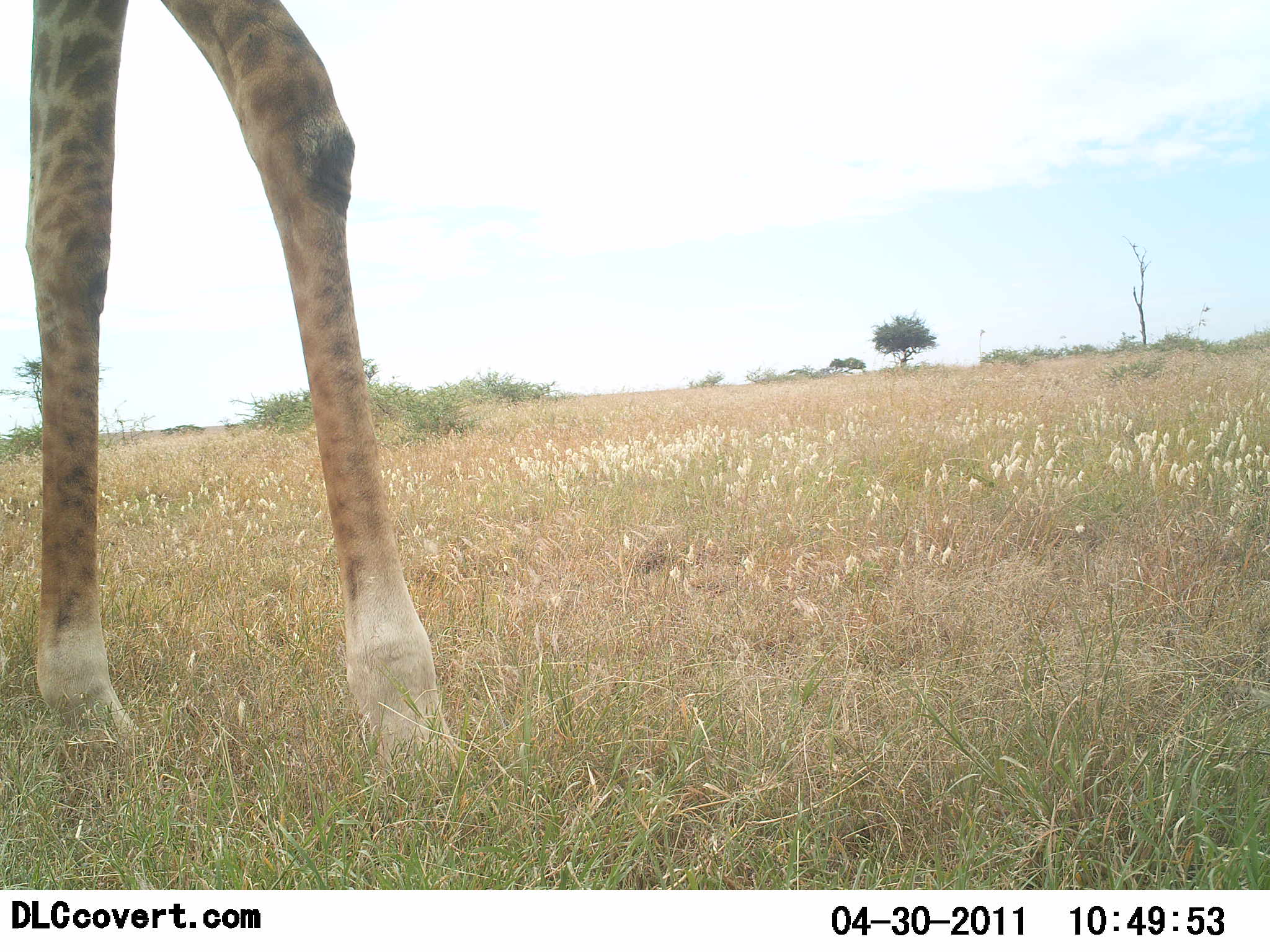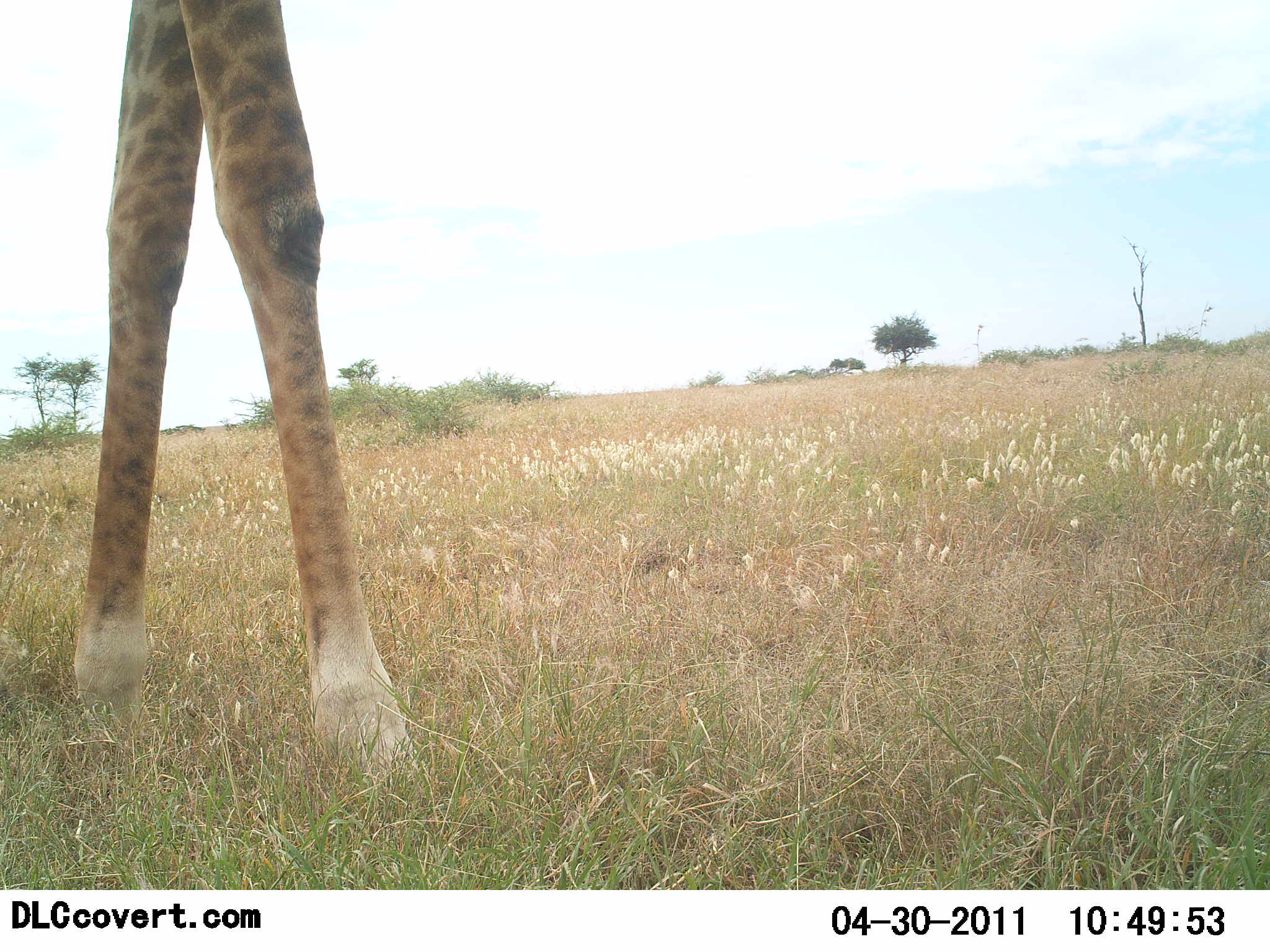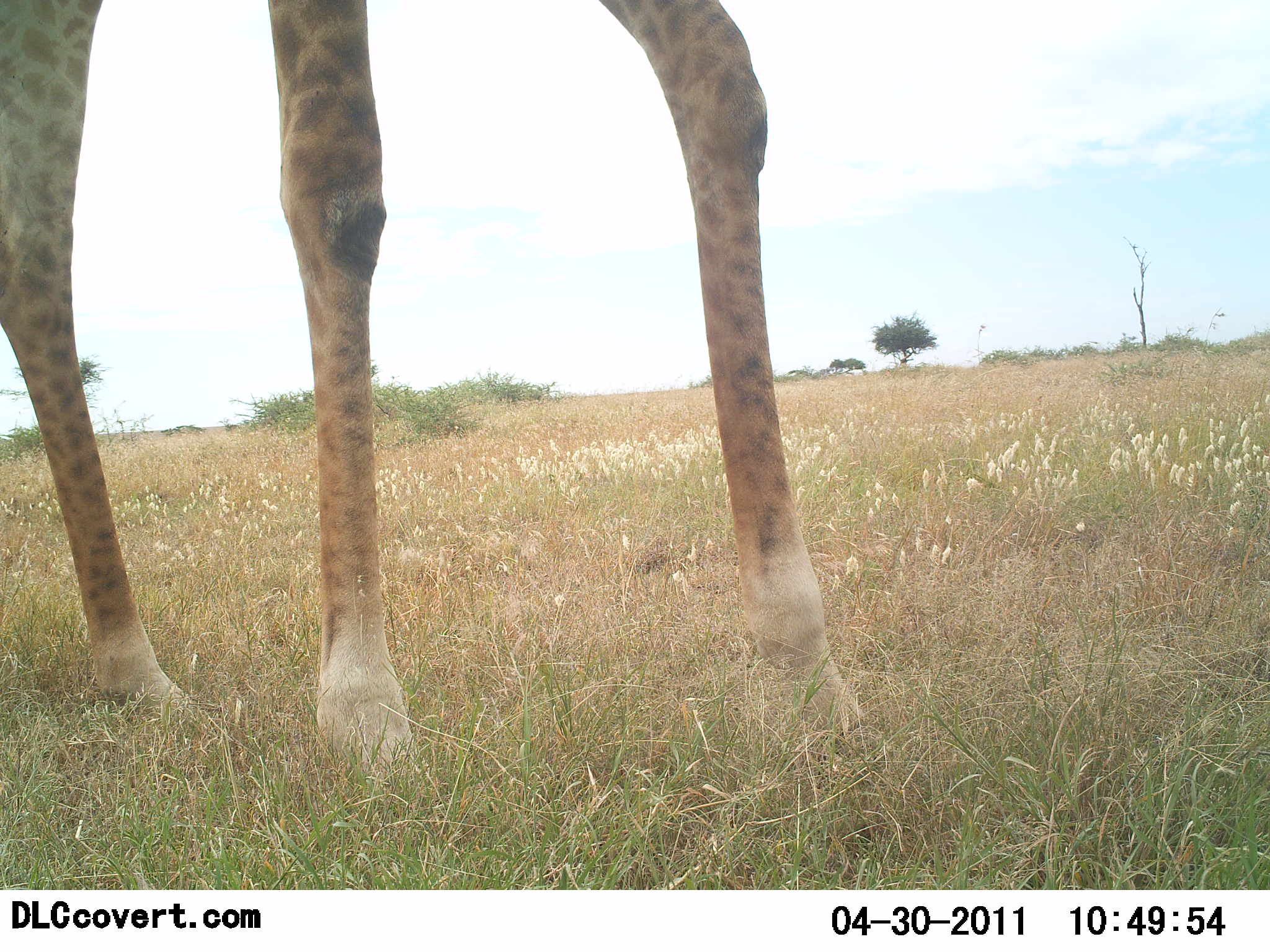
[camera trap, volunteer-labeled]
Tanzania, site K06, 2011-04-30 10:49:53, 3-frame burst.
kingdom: Animalia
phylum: Chordata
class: Mammalia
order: Artiodactyla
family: Giraffidae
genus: Giraffa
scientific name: Giraffa camelopardalis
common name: giraffe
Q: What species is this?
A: Giraffe (Giraffa camelopardalis).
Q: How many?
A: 1.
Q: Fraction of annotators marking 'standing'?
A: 20%.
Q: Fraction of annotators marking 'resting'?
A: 0%.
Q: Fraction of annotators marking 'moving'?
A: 90%.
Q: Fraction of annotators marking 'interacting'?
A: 0%.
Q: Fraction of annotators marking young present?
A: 0%.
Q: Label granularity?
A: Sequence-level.